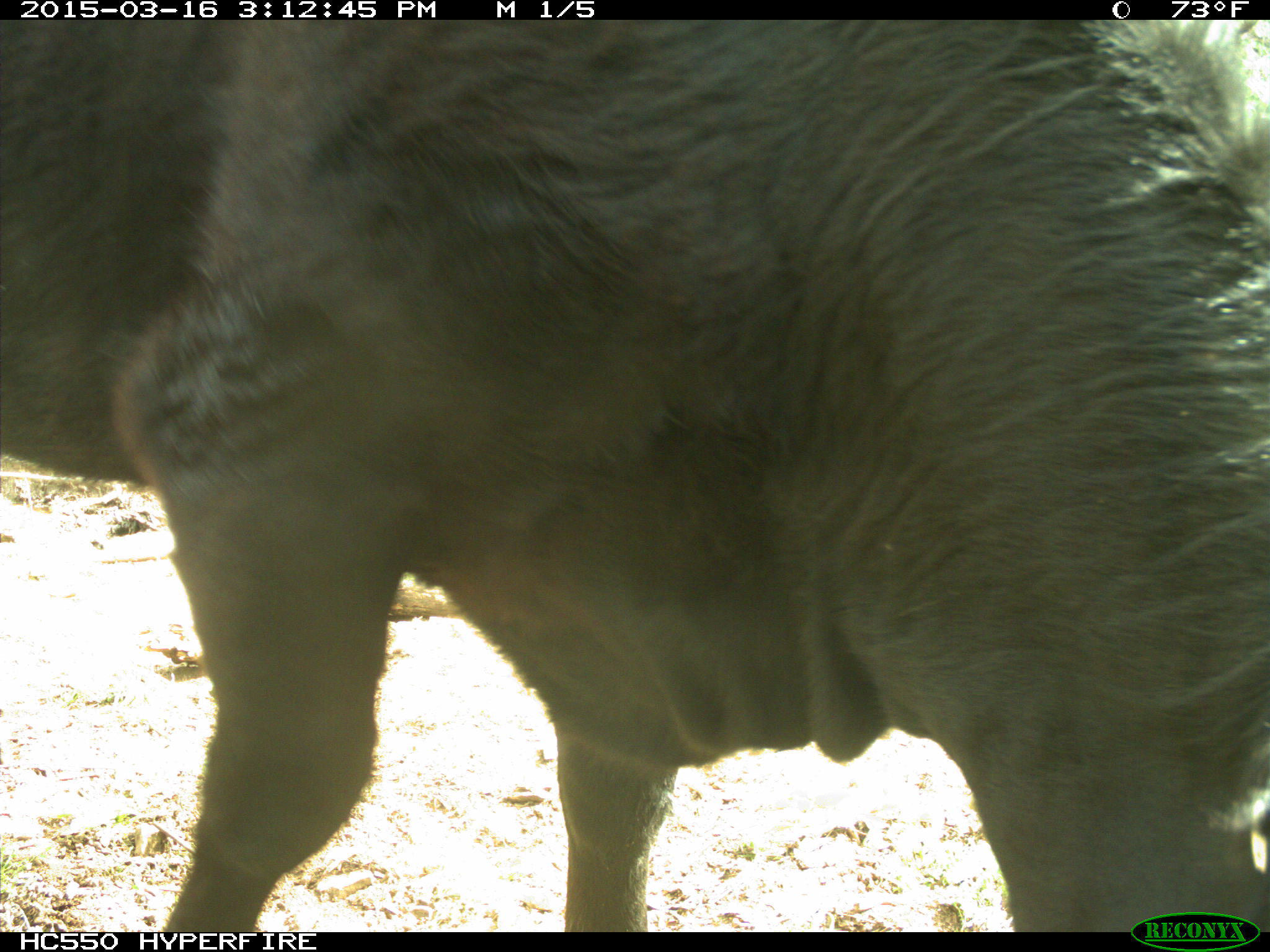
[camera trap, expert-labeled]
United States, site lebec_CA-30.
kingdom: Animalia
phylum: Chordata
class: Mammalia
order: Artiodactyla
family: Bovidae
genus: Bos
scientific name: Bos taurus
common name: domestic cow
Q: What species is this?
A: Bos taurus (domestic cow).